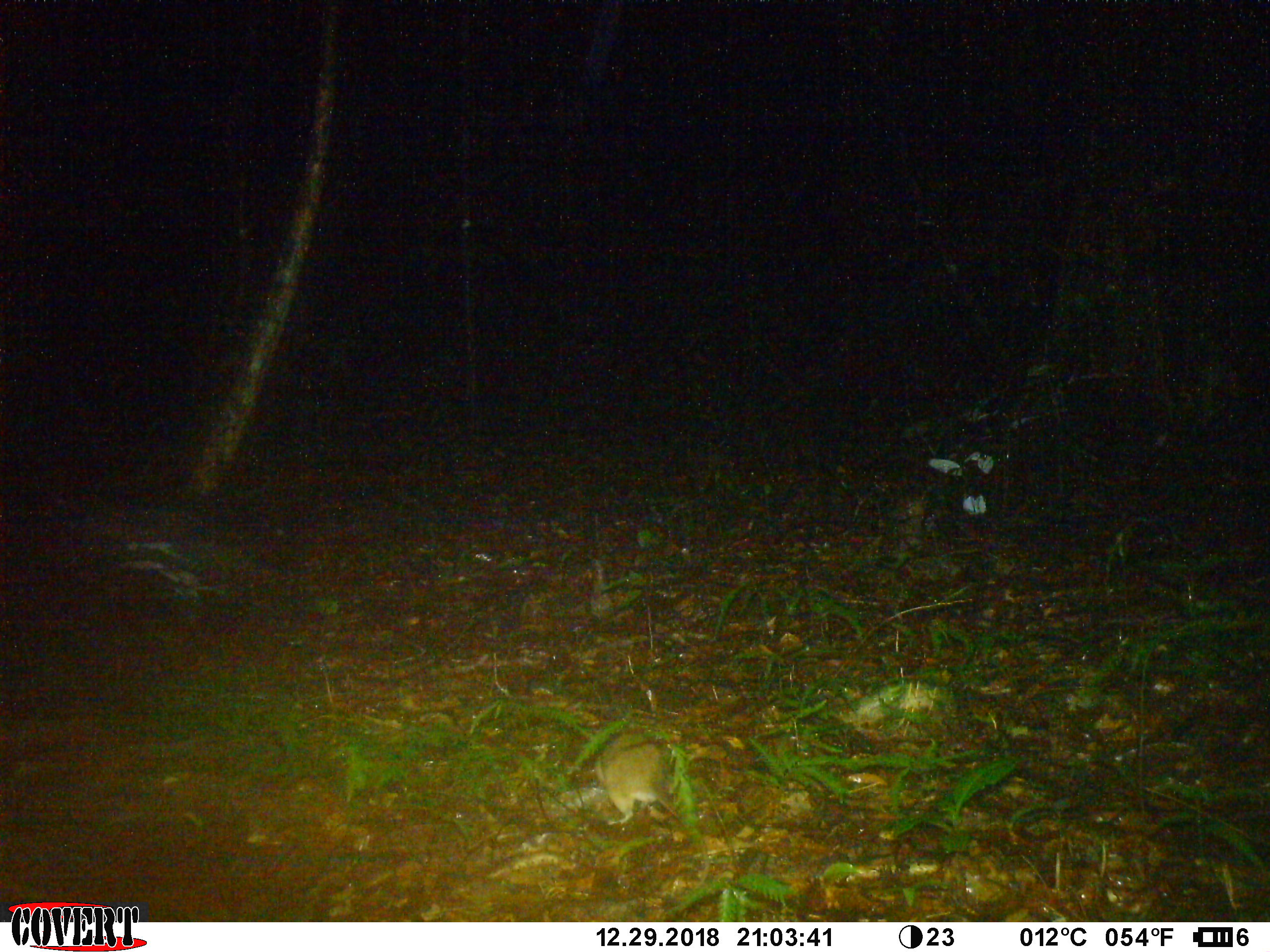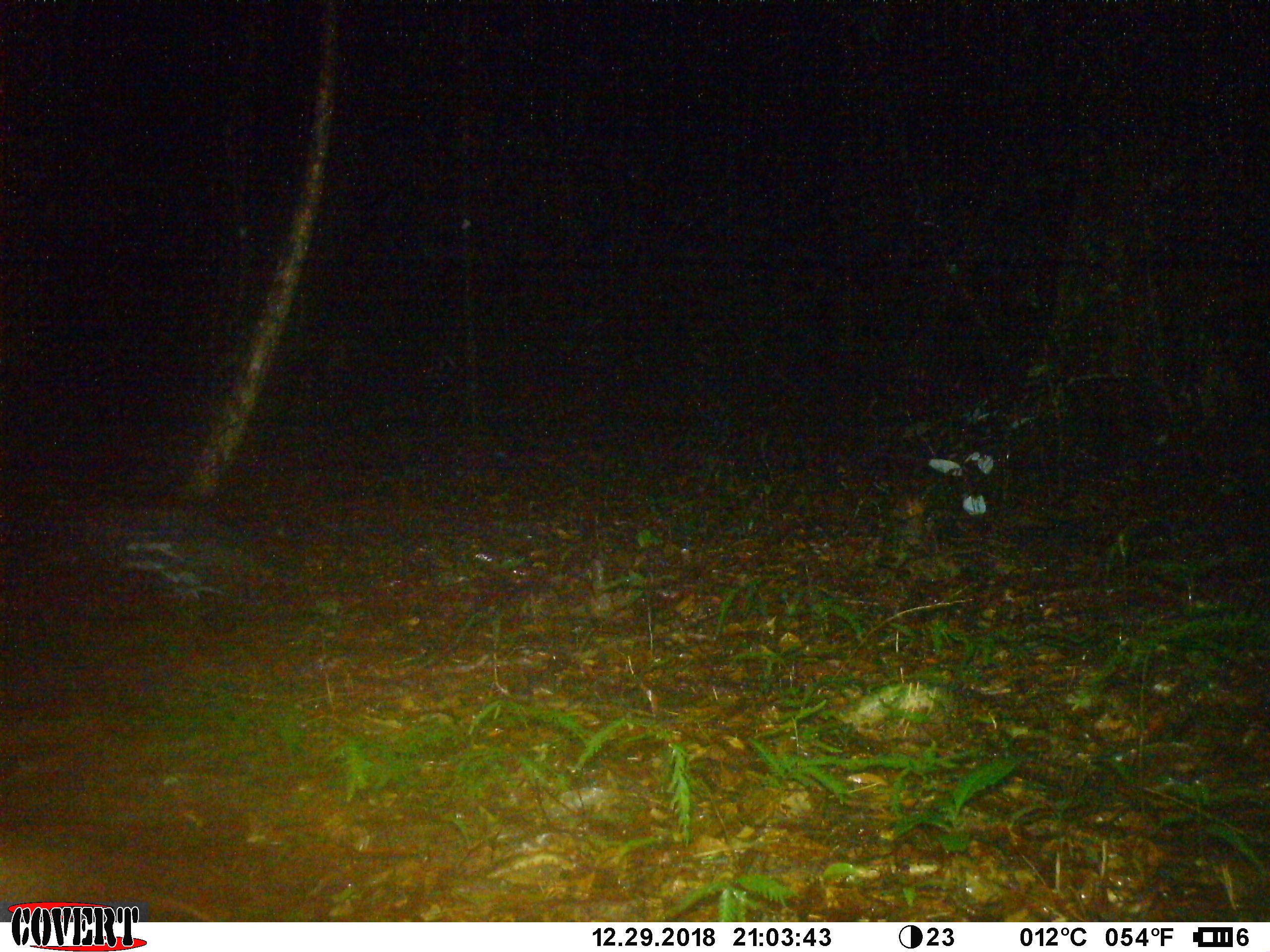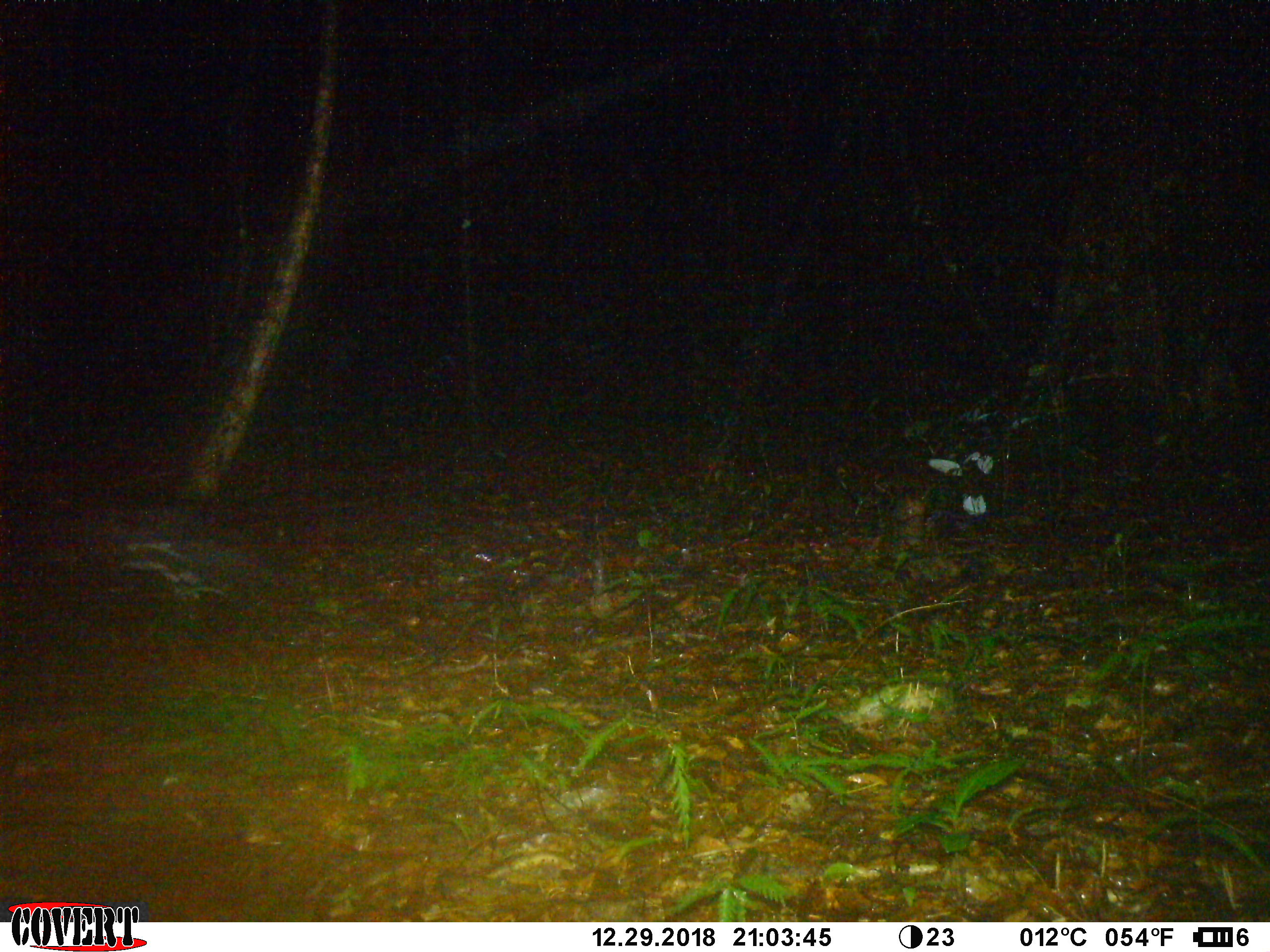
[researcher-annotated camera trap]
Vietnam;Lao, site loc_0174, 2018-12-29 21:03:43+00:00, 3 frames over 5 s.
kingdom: Animalia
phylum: Chordata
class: Mammalia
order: Rodentia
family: Muridae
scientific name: Muridae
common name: old-world mice and rats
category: unidentified murid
Unidentified murid (old-world mice and rats) (Muridae). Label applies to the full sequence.